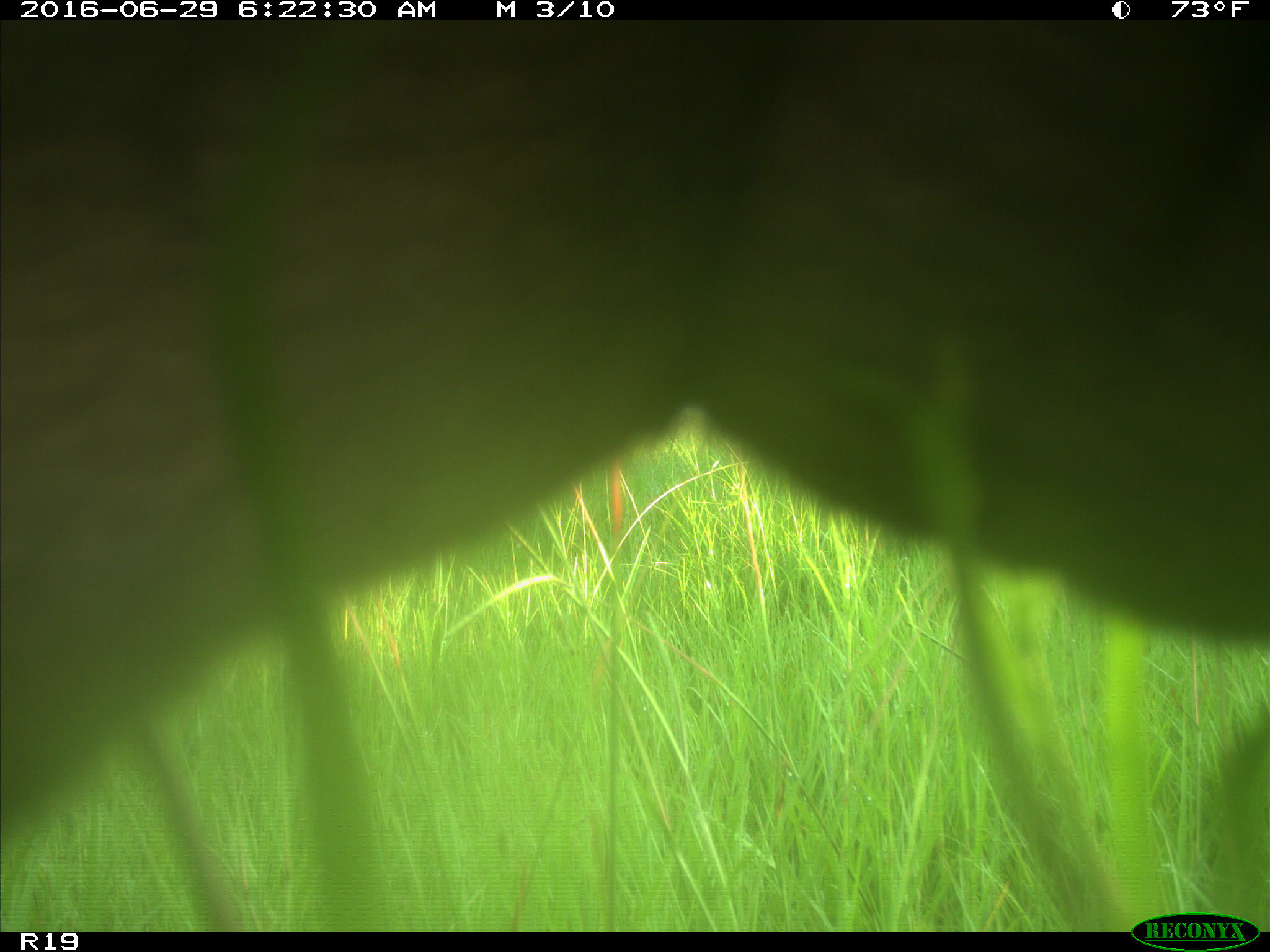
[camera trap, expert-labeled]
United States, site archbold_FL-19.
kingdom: Animalia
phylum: Chordata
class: Mammalia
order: Artiodactyla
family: Bovidae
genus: Bos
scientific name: Bos taurus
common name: domestic cow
Bos taurus (domestic cow).